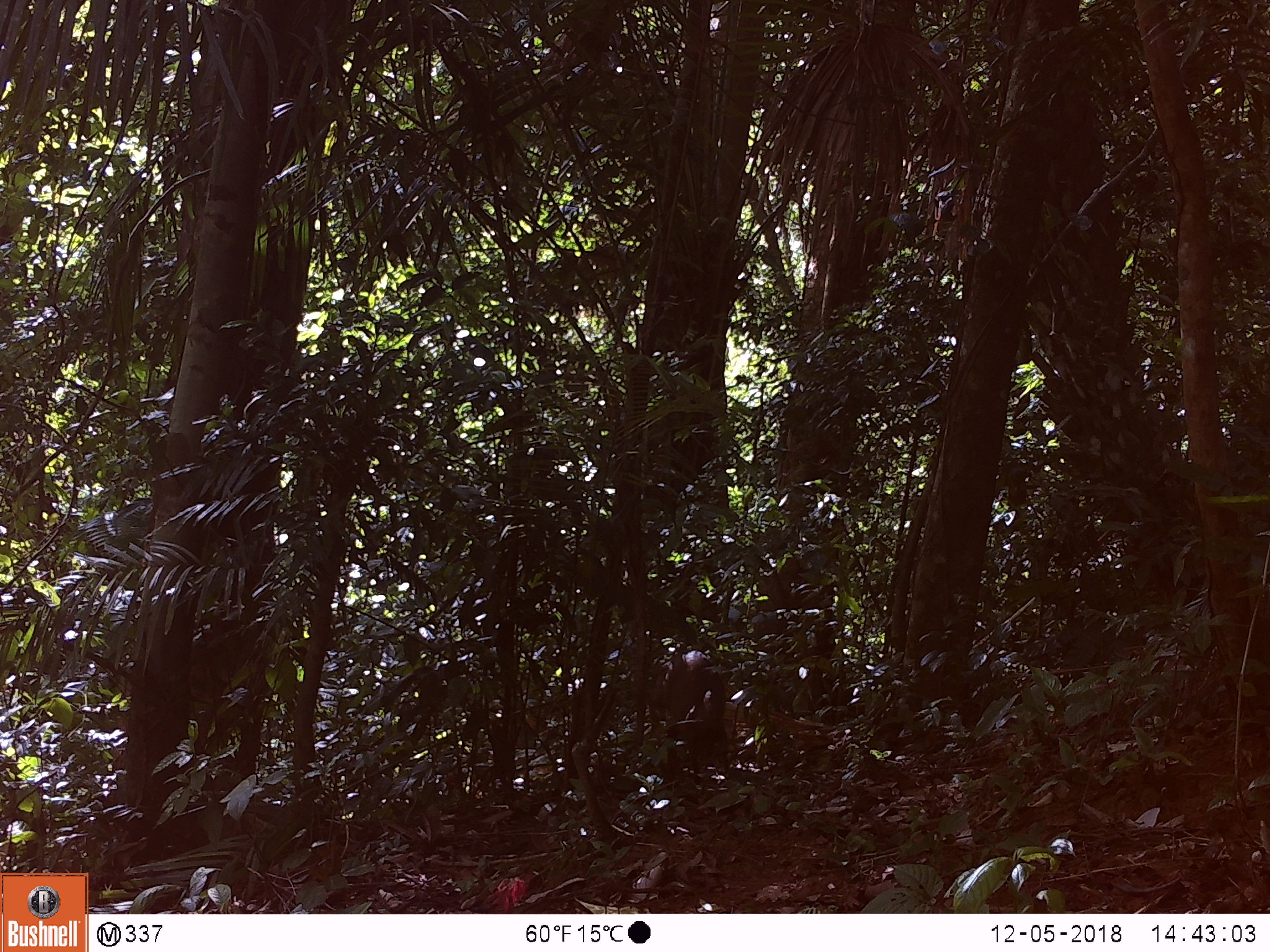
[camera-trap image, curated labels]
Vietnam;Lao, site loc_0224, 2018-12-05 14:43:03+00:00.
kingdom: Animalia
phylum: Chordata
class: Mammalia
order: Artiodactyla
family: Cervidae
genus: Muntiacus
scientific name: Muntiacus vuquangensis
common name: large-antlered muntjac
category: large antlered muntjac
Large antlered muntjac (large-antlered muntjac) (Muntiacus vuquangensis). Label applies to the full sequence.